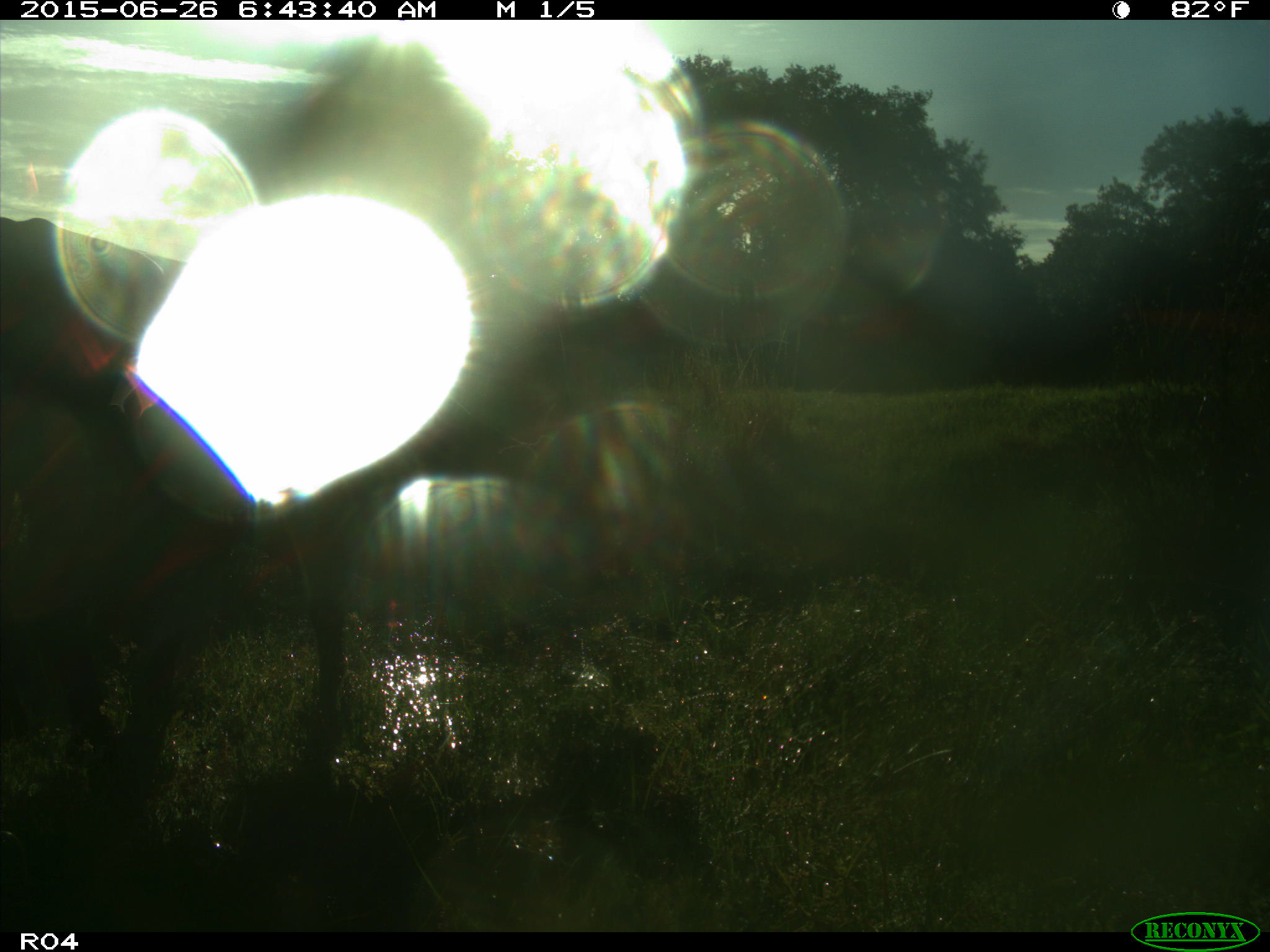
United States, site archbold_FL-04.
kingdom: Animalia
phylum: Chordata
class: Mammalia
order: Artiodactyla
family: Bovidae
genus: Bos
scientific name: Bos taurus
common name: domestic cow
Bos taurus (domestic cow).